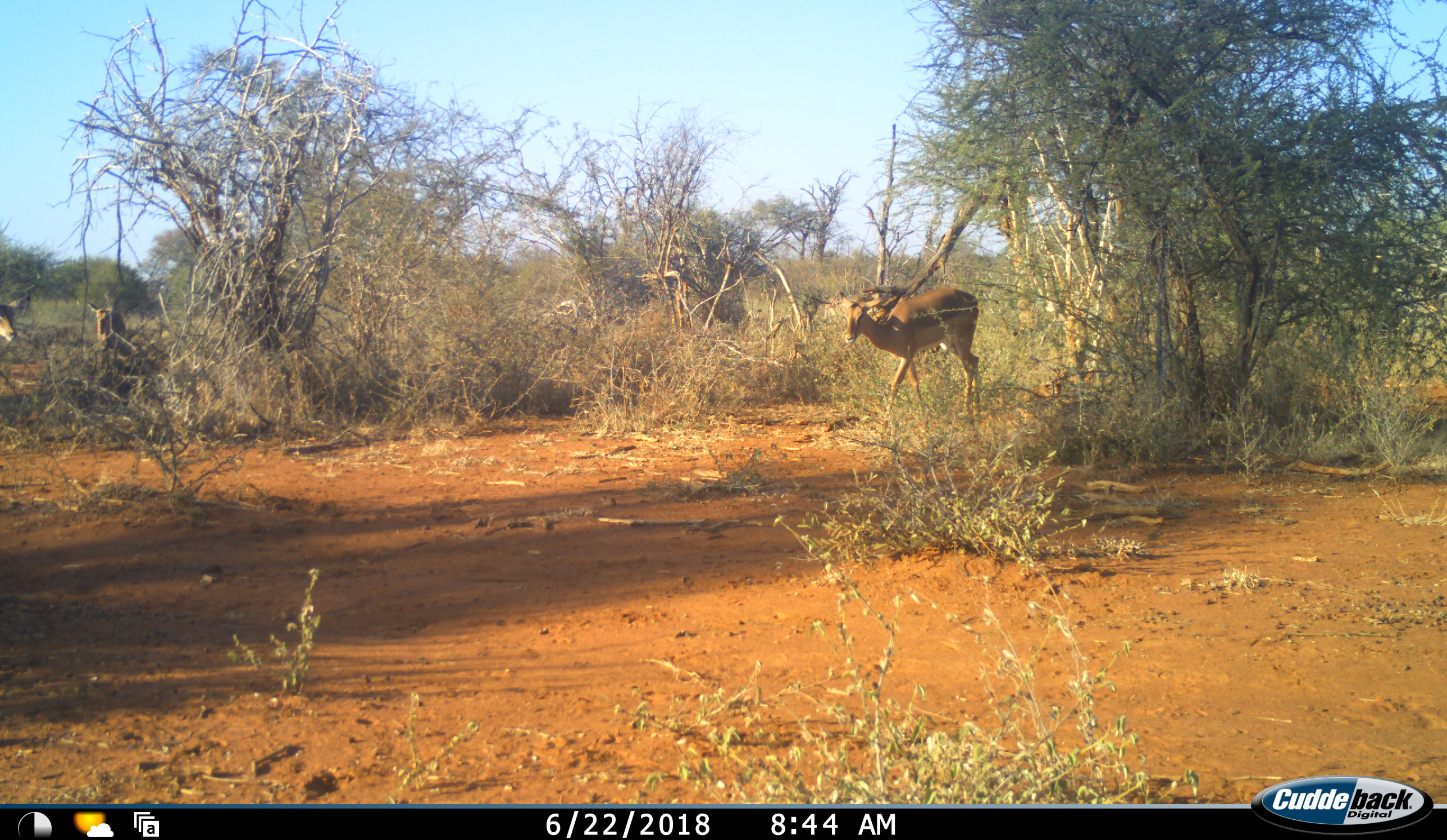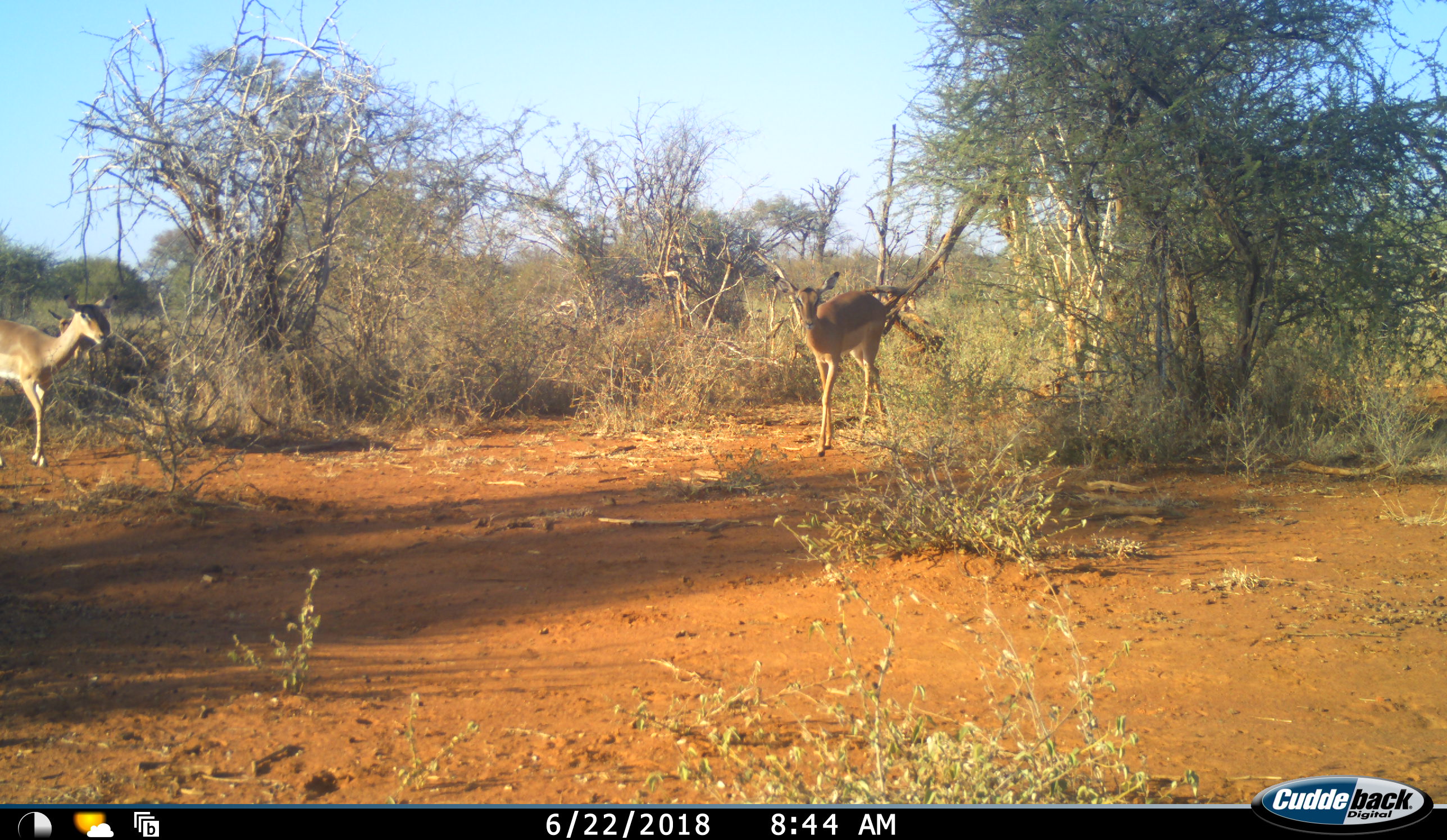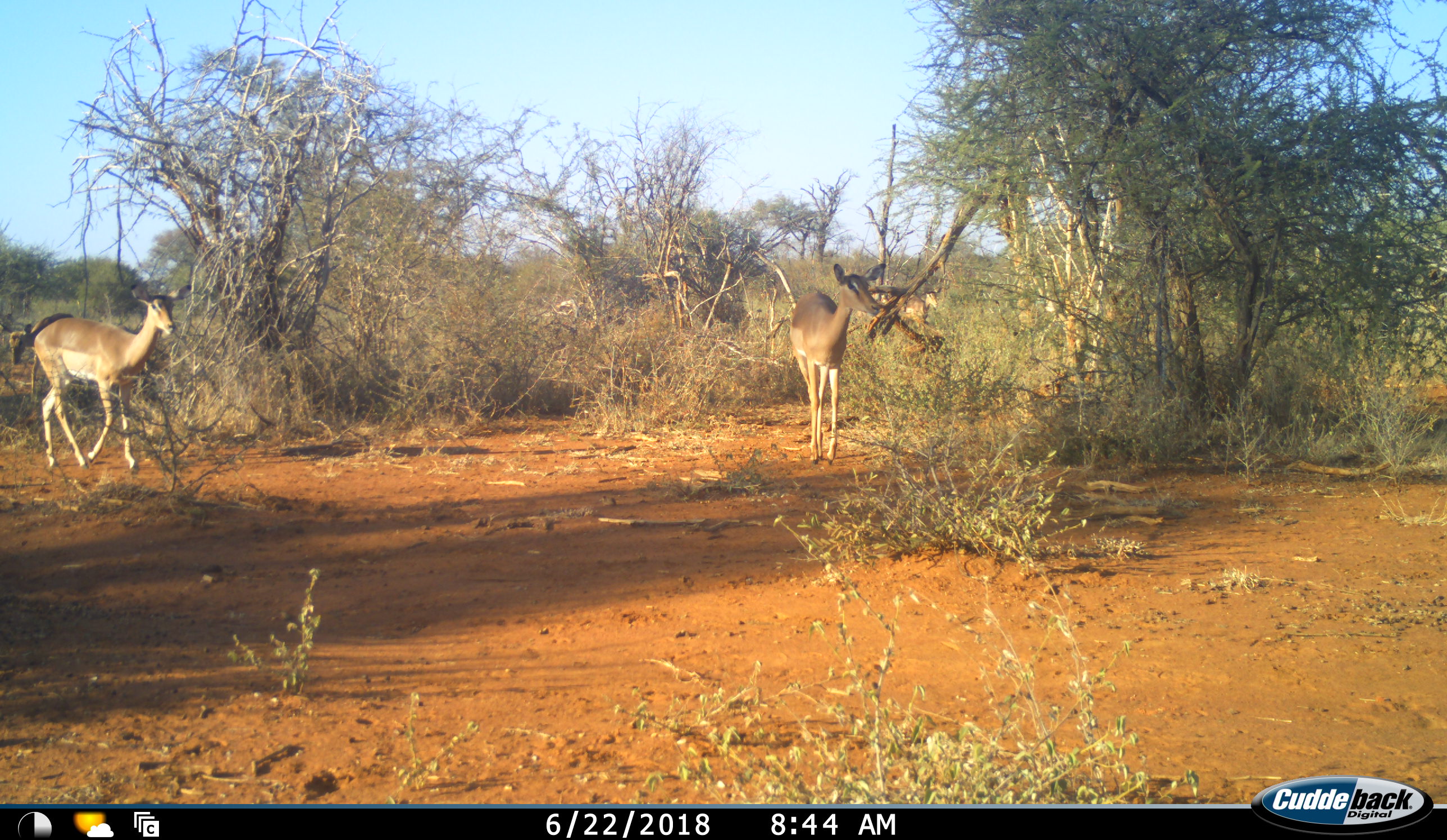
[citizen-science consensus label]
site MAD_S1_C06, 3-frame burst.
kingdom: Animalia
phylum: Chordata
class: Mammalia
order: Artiodactyla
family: Bovidae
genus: Aepyceros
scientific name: Aepyceros melampus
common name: impala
Impala (Aepyceros melampus), count 3. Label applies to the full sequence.